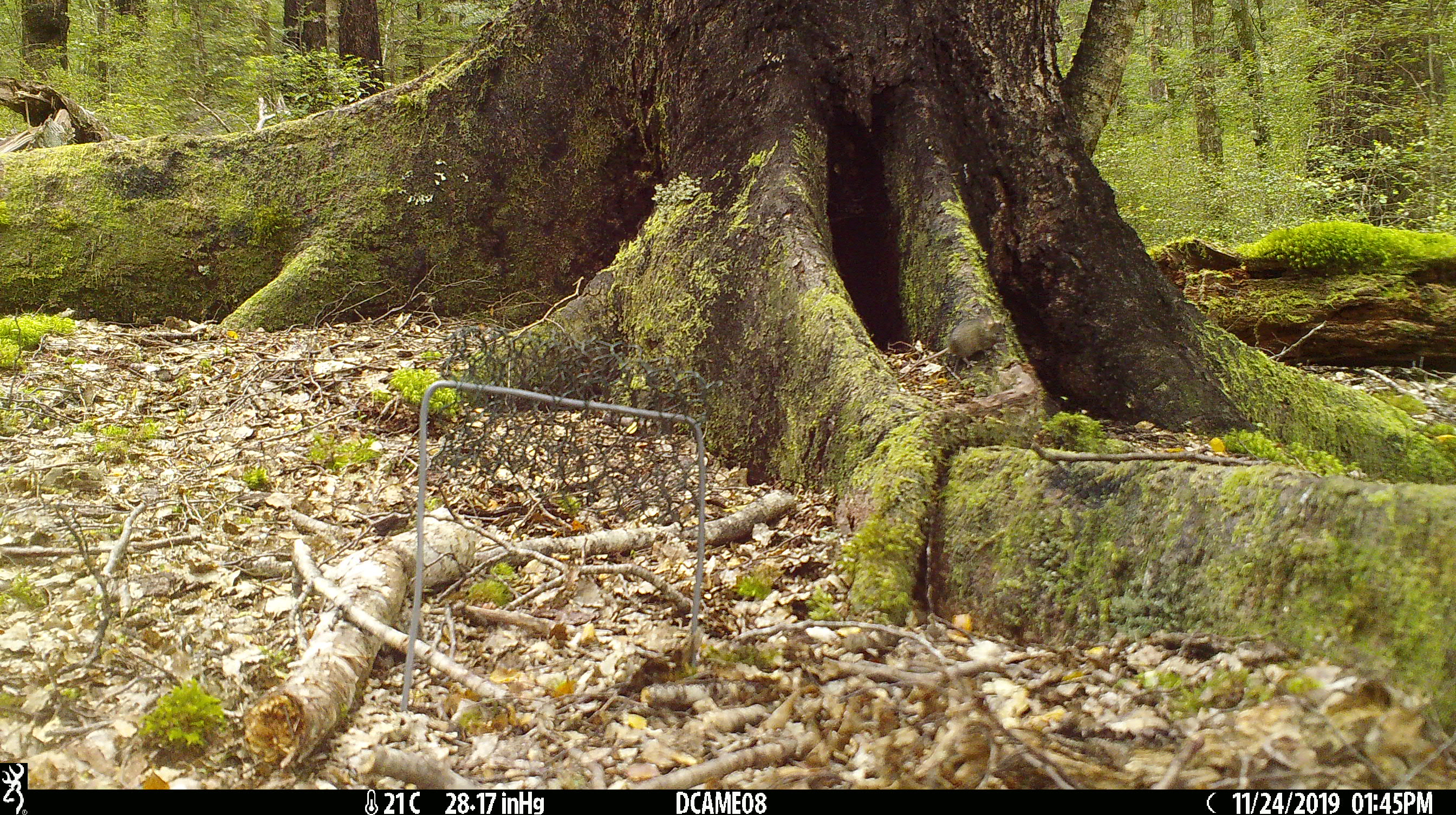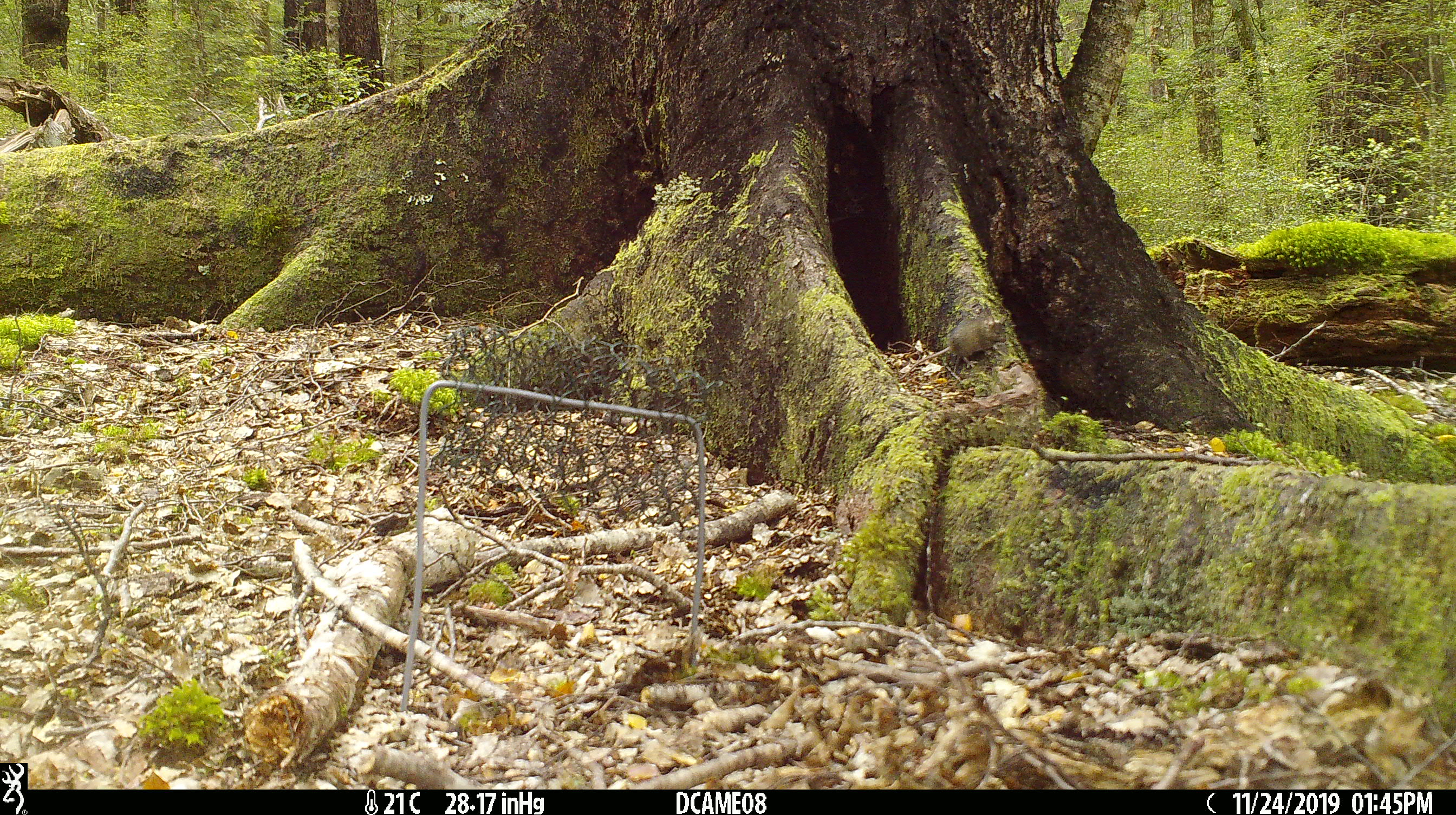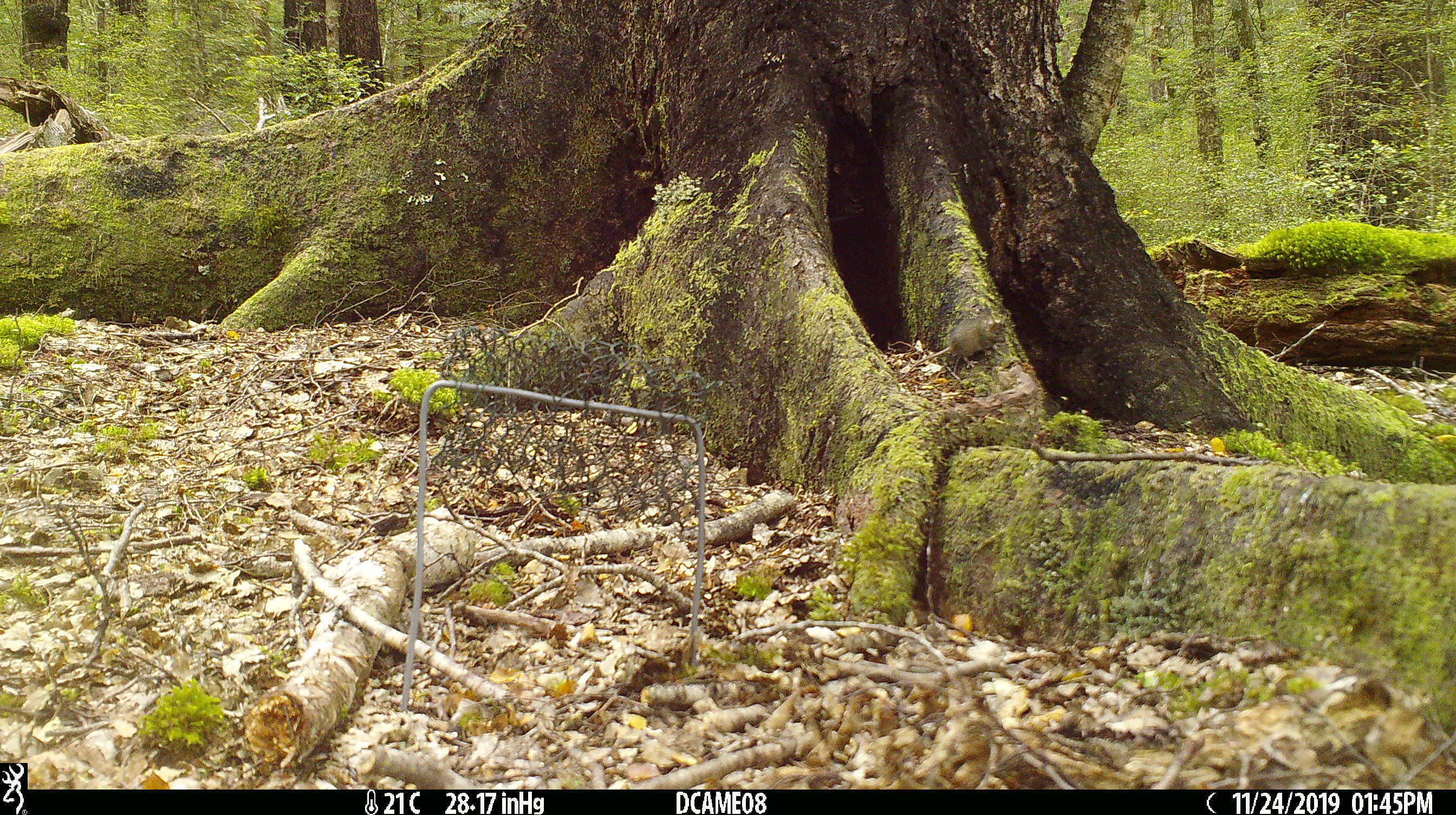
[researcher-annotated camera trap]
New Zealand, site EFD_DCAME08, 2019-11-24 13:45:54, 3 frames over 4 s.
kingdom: Animalia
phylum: Chordata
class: Mammalia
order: Rodentia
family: Muridae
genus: Mus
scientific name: Mus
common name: mouse